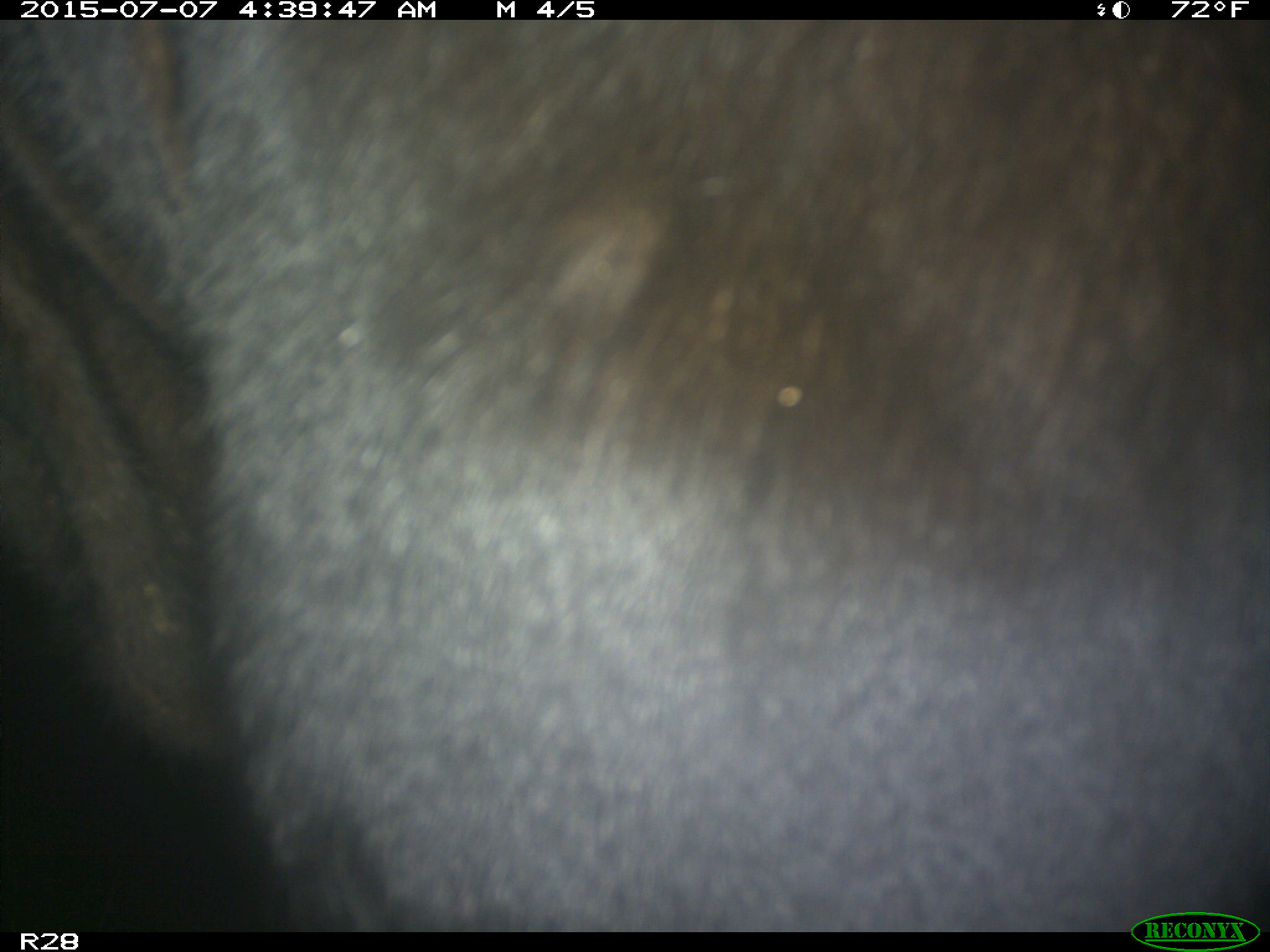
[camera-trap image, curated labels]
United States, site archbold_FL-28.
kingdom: Animalia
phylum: Chordata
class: Mammalia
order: Artiodactyla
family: Bovidae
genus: Bos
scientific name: Bos taurus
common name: domestic cow